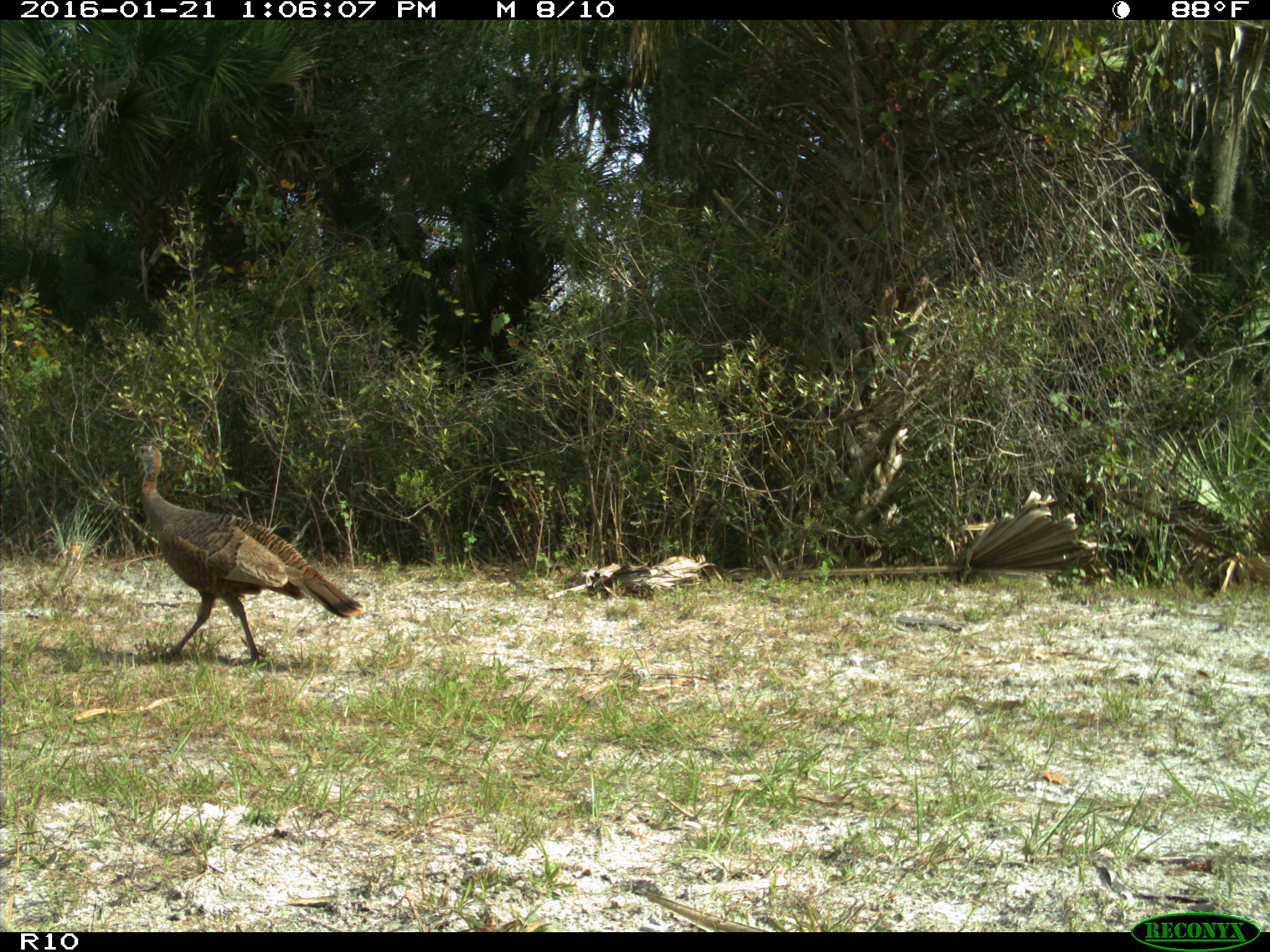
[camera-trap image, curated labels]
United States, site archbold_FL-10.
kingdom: Animalia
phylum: Chordata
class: Aves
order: Galliformes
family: Phasianidae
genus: Meleagris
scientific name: Meleagris gallopavo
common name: wild turkey